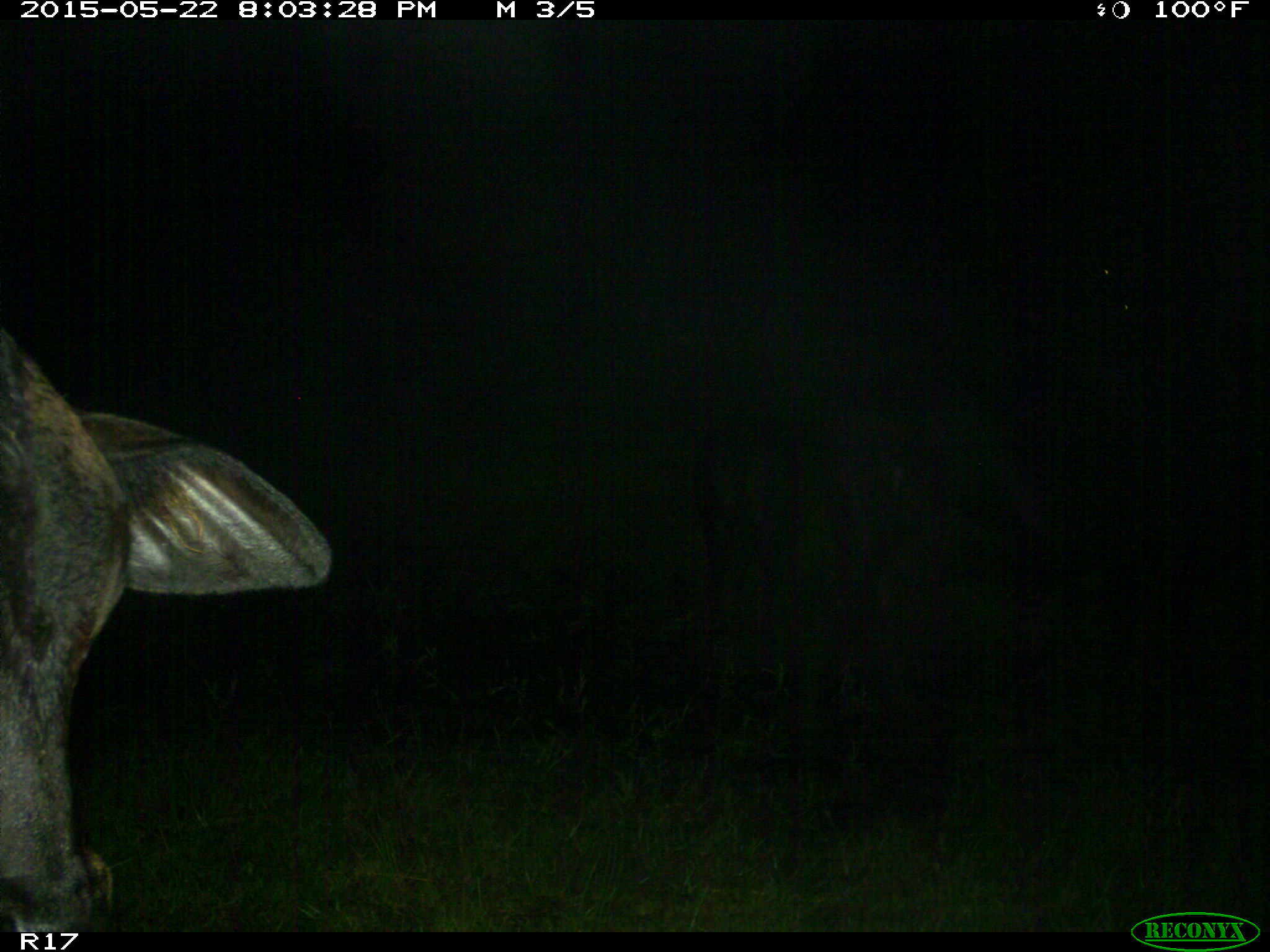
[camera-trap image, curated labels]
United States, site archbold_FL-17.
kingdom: Animalia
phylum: Chordata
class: Mammalia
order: Artiodactyla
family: Bovidae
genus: Bos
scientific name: Bos taurus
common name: domestic cow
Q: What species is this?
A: Bos taurus (domestic cow).